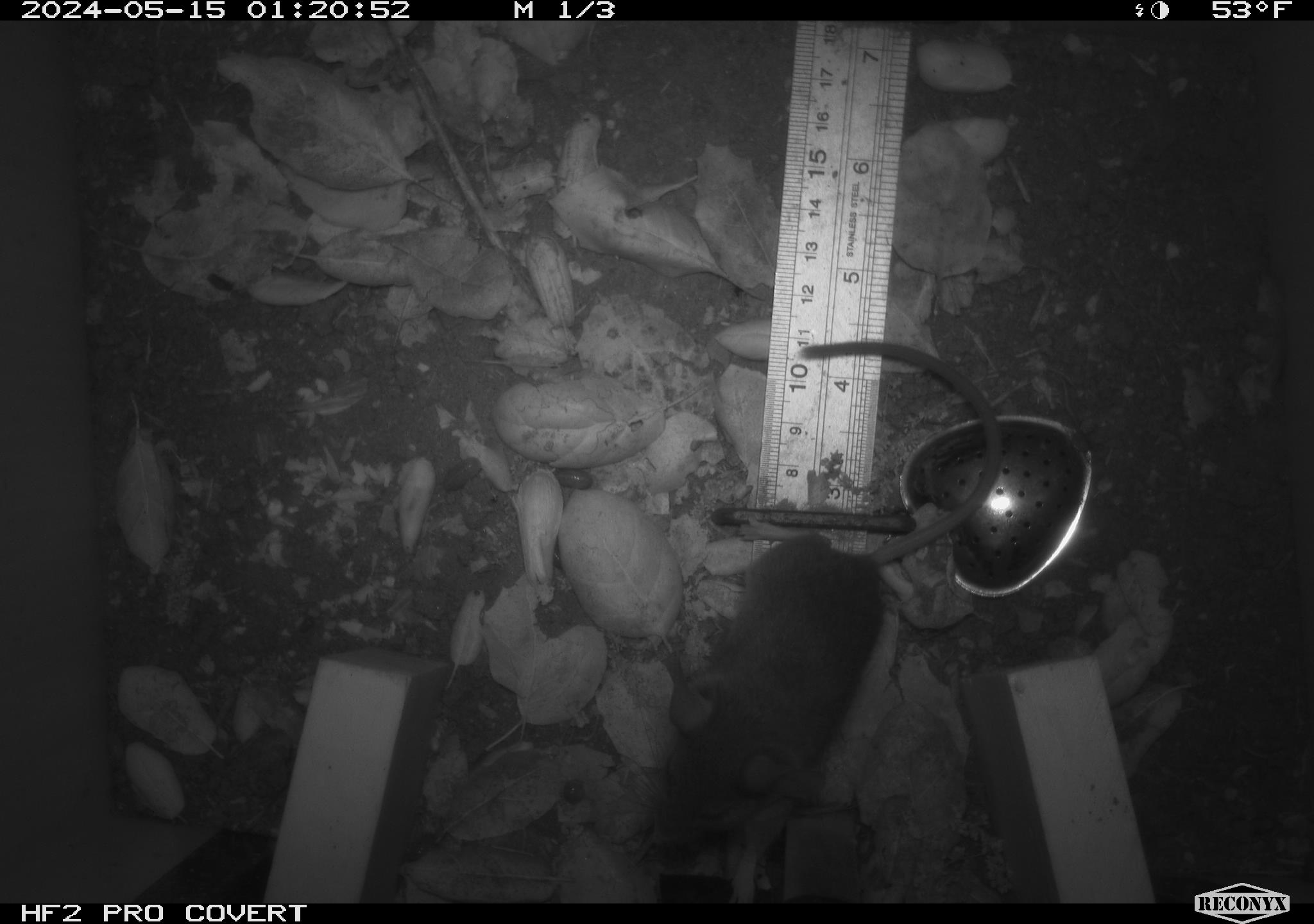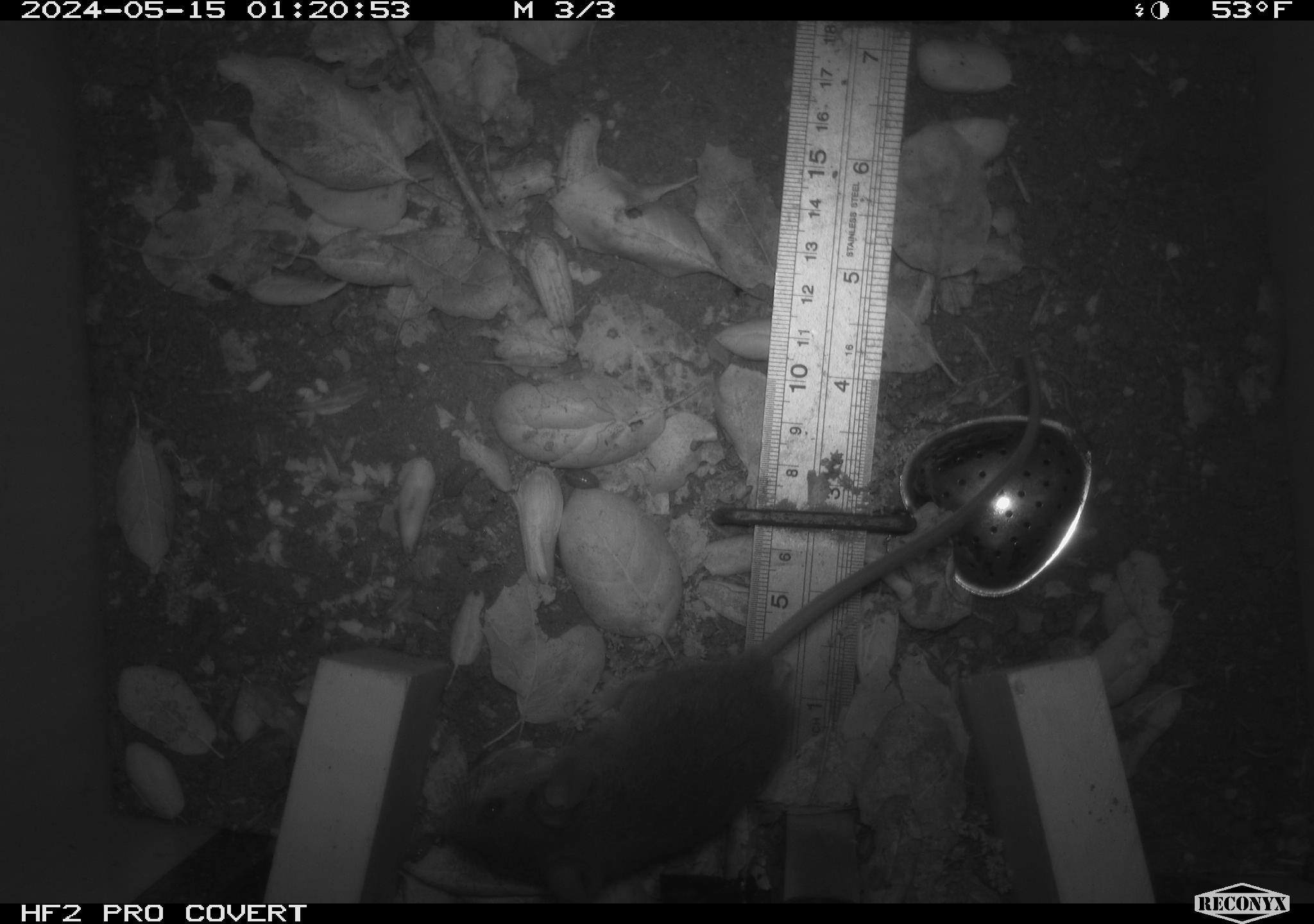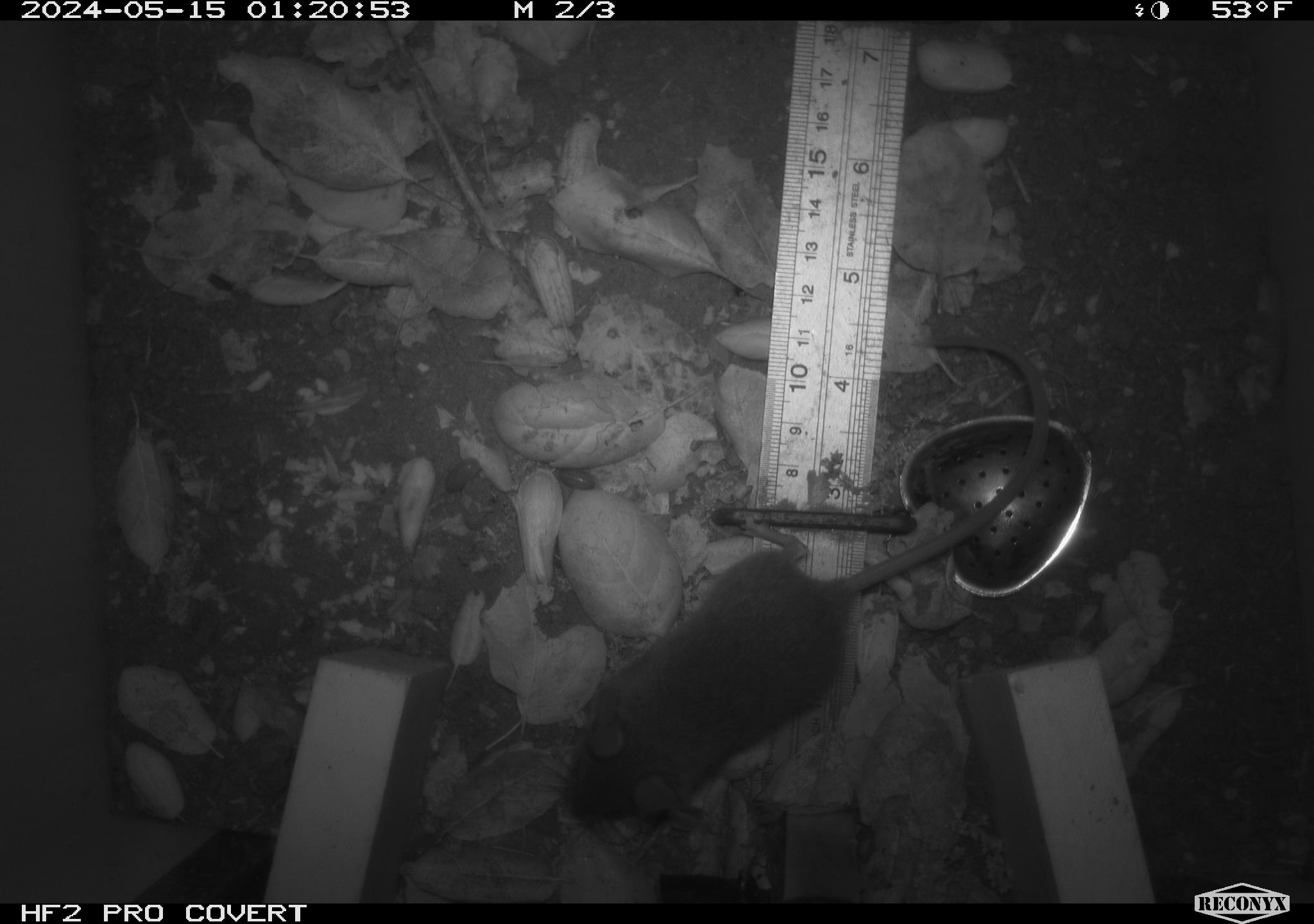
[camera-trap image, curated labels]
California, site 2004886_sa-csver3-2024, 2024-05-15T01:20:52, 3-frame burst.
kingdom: Animalia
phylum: Chordata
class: Mammalia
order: Rodentia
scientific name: Rodentia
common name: rodent